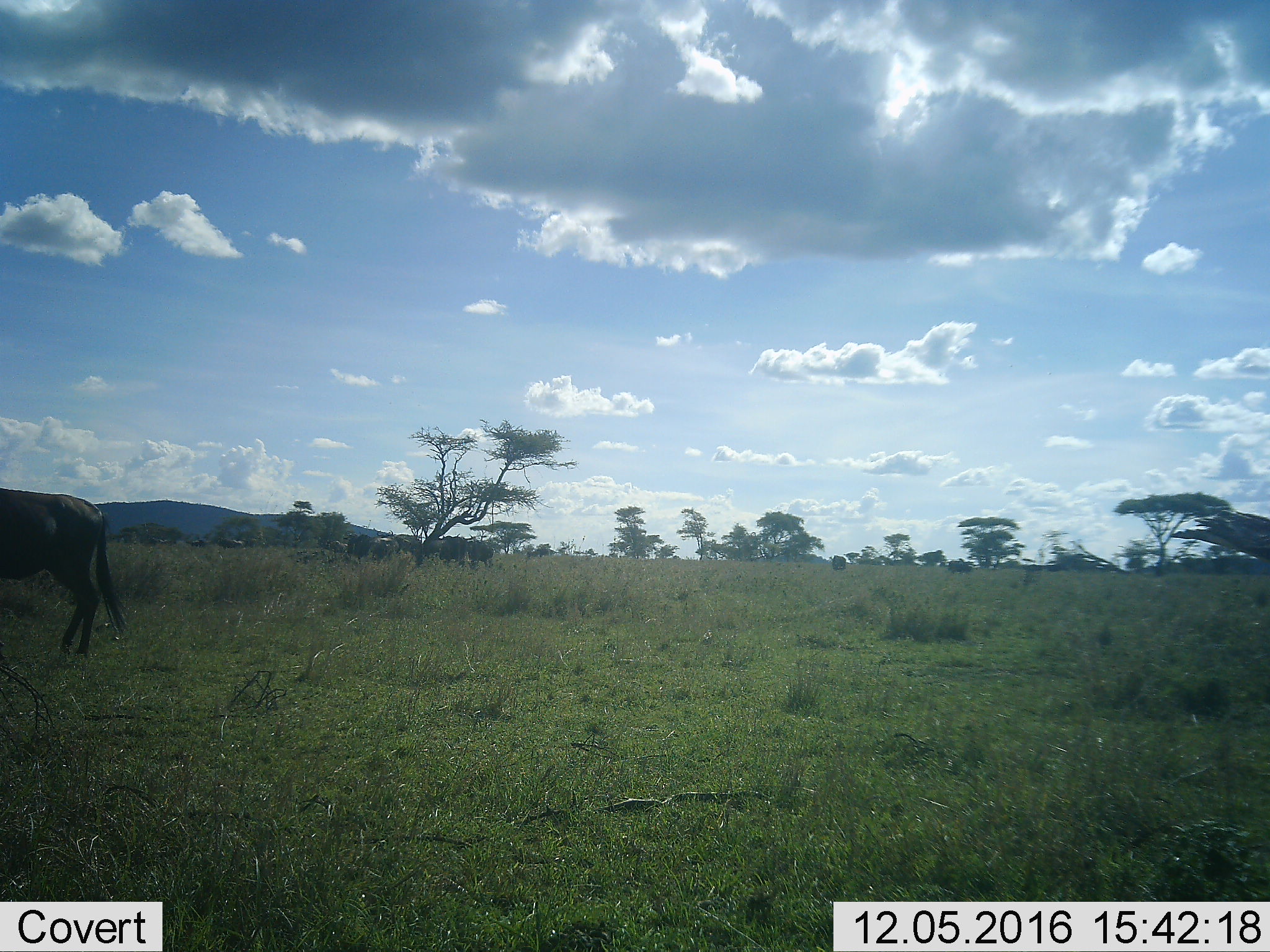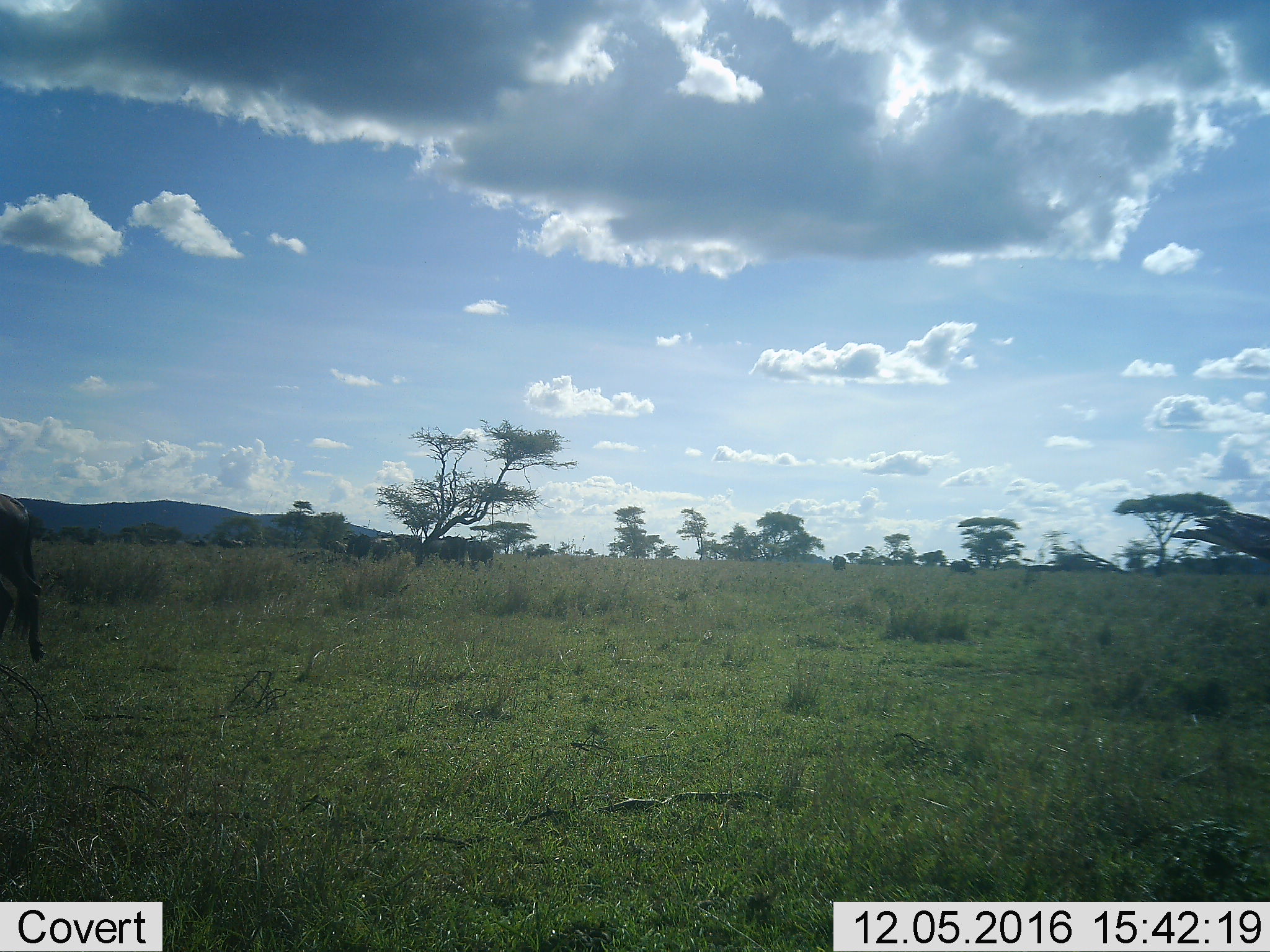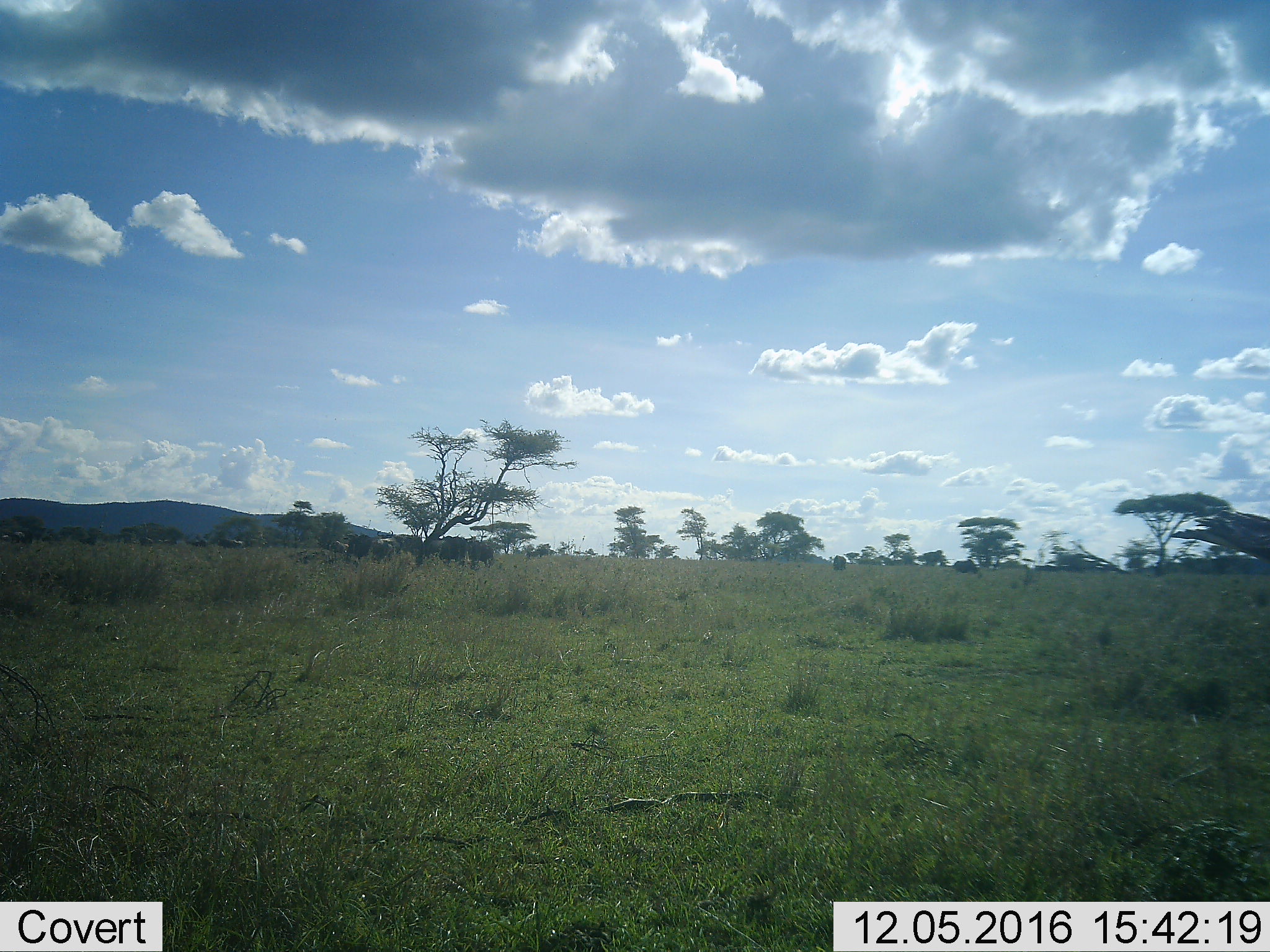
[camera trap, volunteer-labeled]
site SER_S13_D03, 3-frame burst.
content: unidentified animal